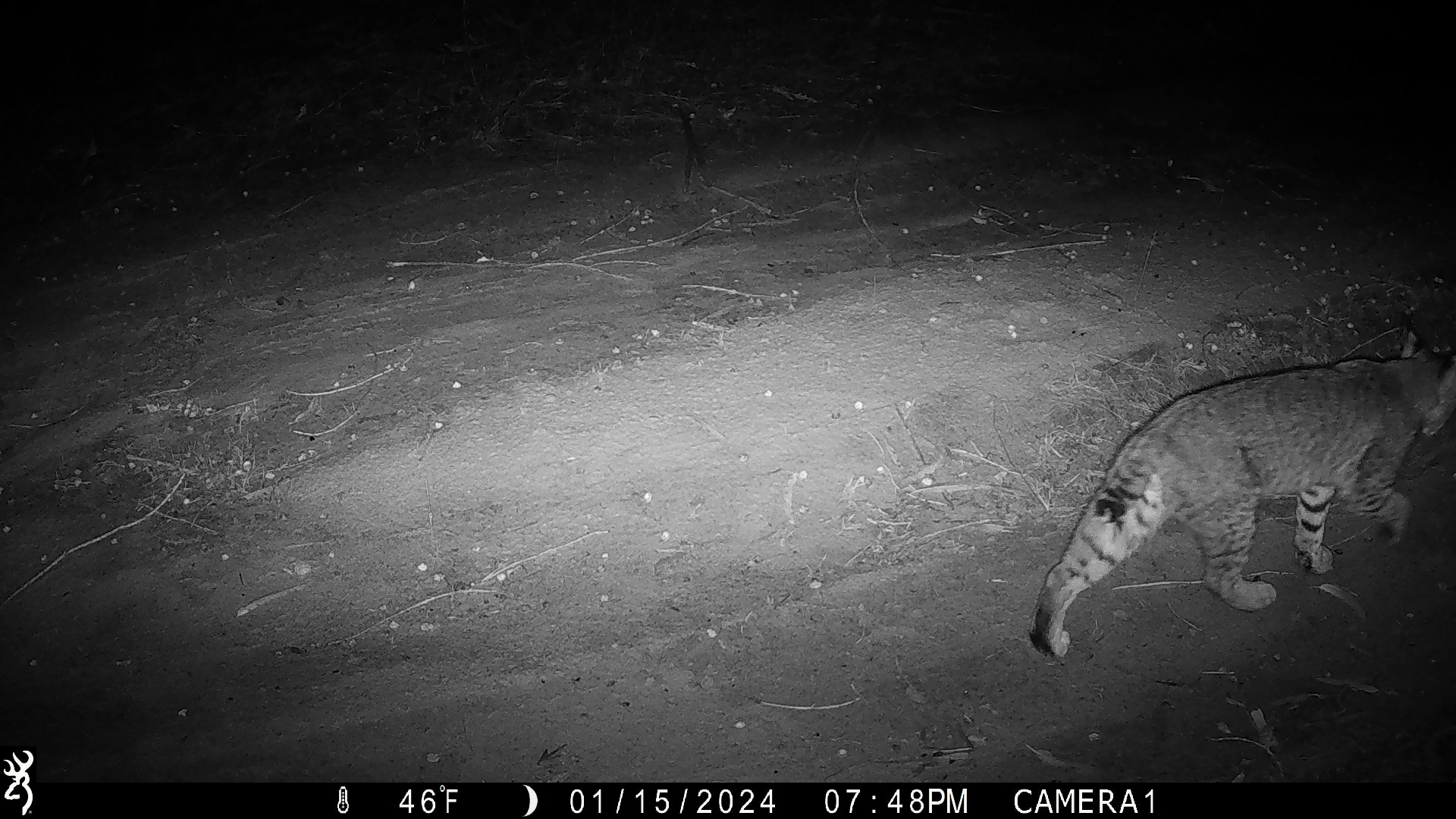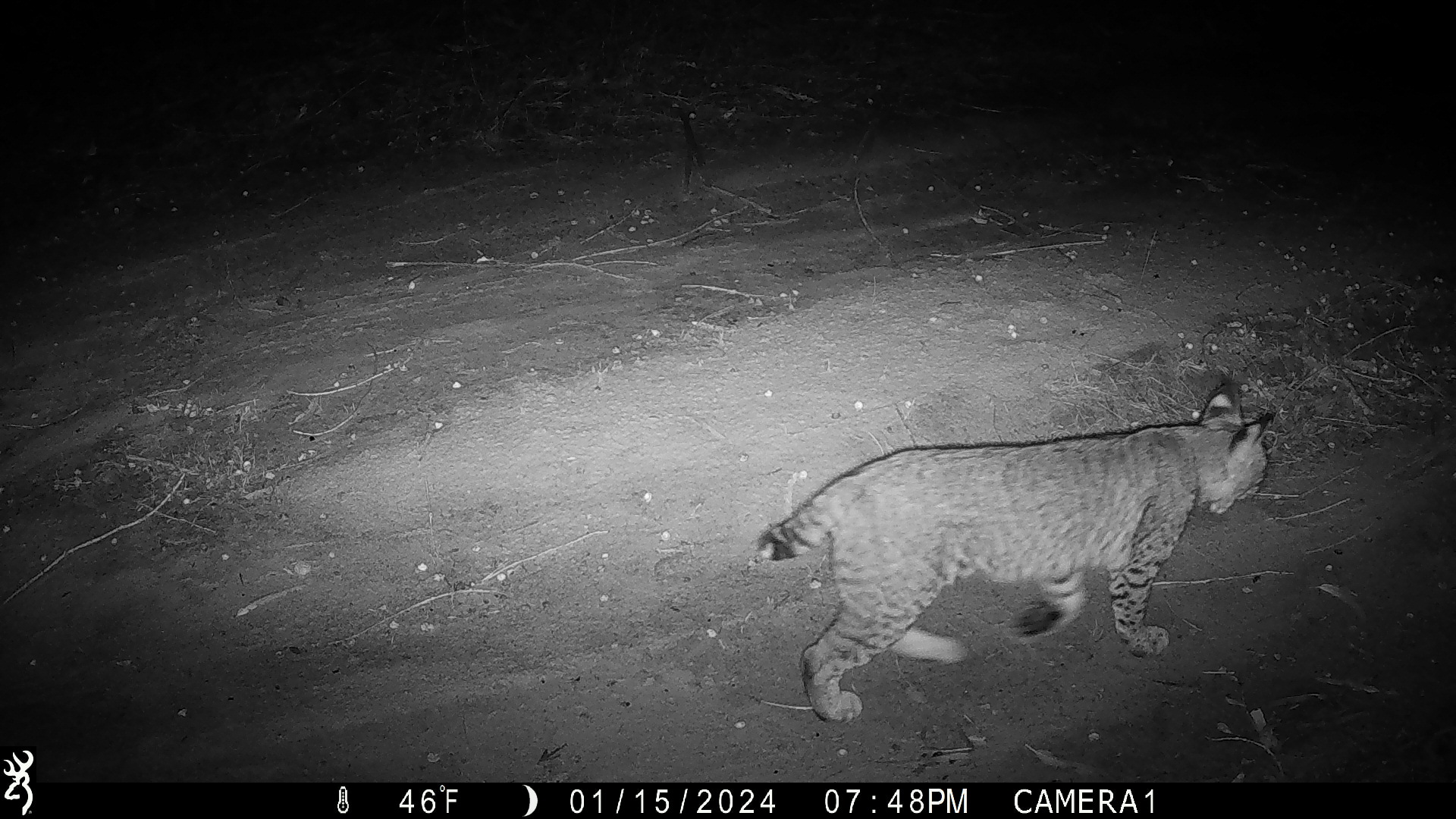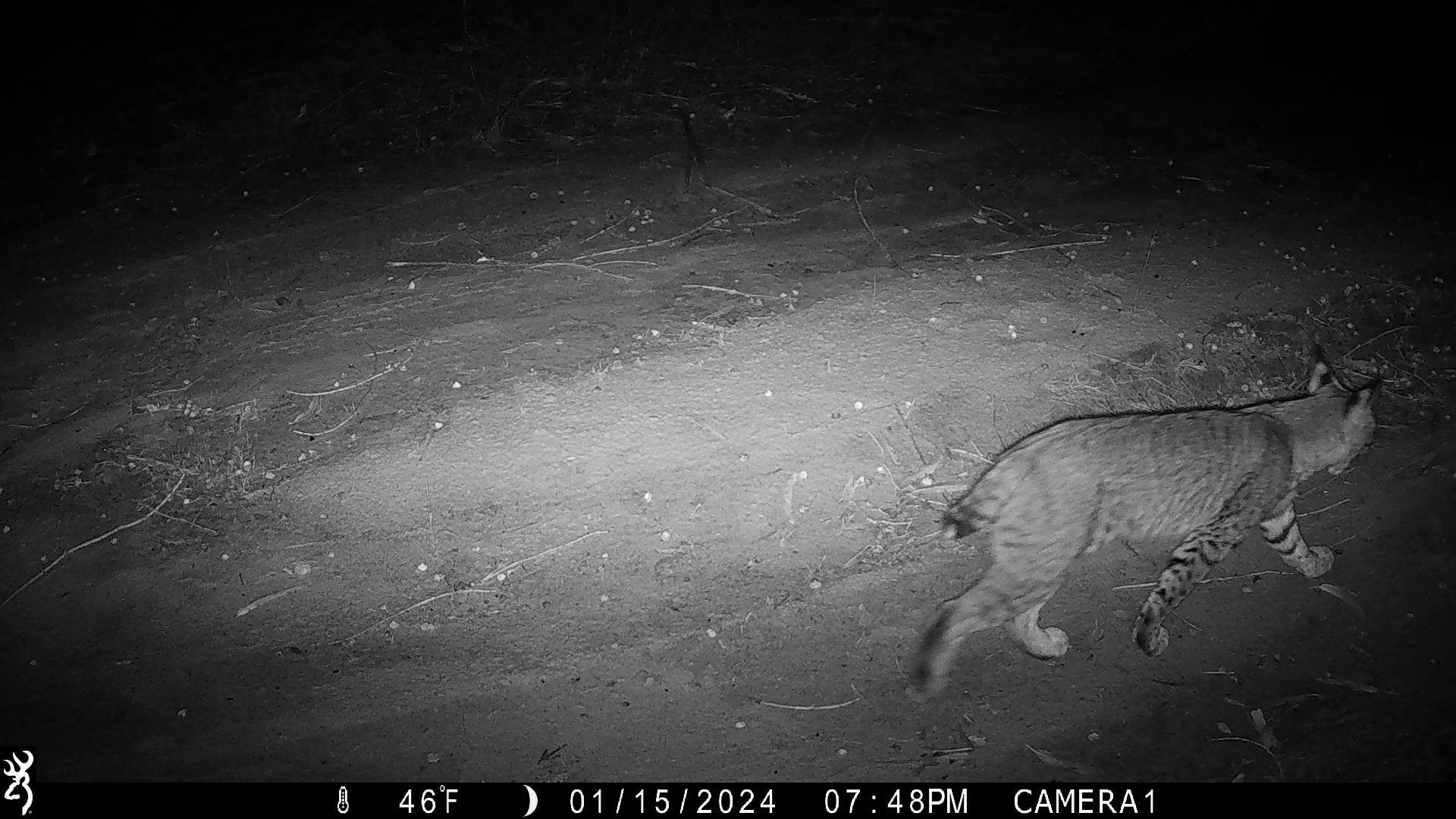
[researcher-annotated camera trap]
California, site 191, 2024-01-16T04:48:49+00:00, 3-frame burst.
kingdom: Animalia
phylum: Chordata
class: Mammalia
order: Carnivora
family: Felidae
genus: Lynx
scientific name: Lynx rufus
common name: bobcat